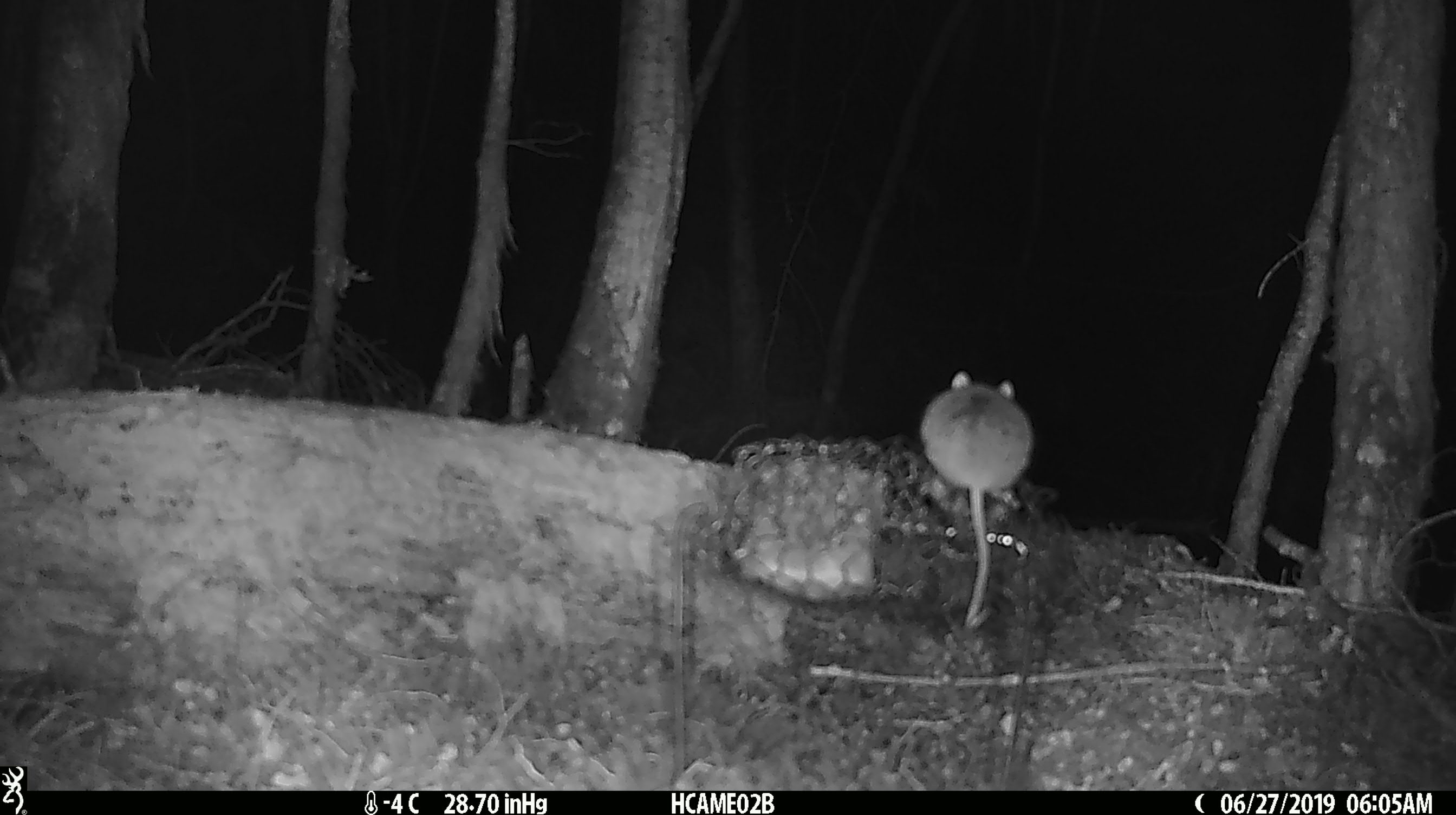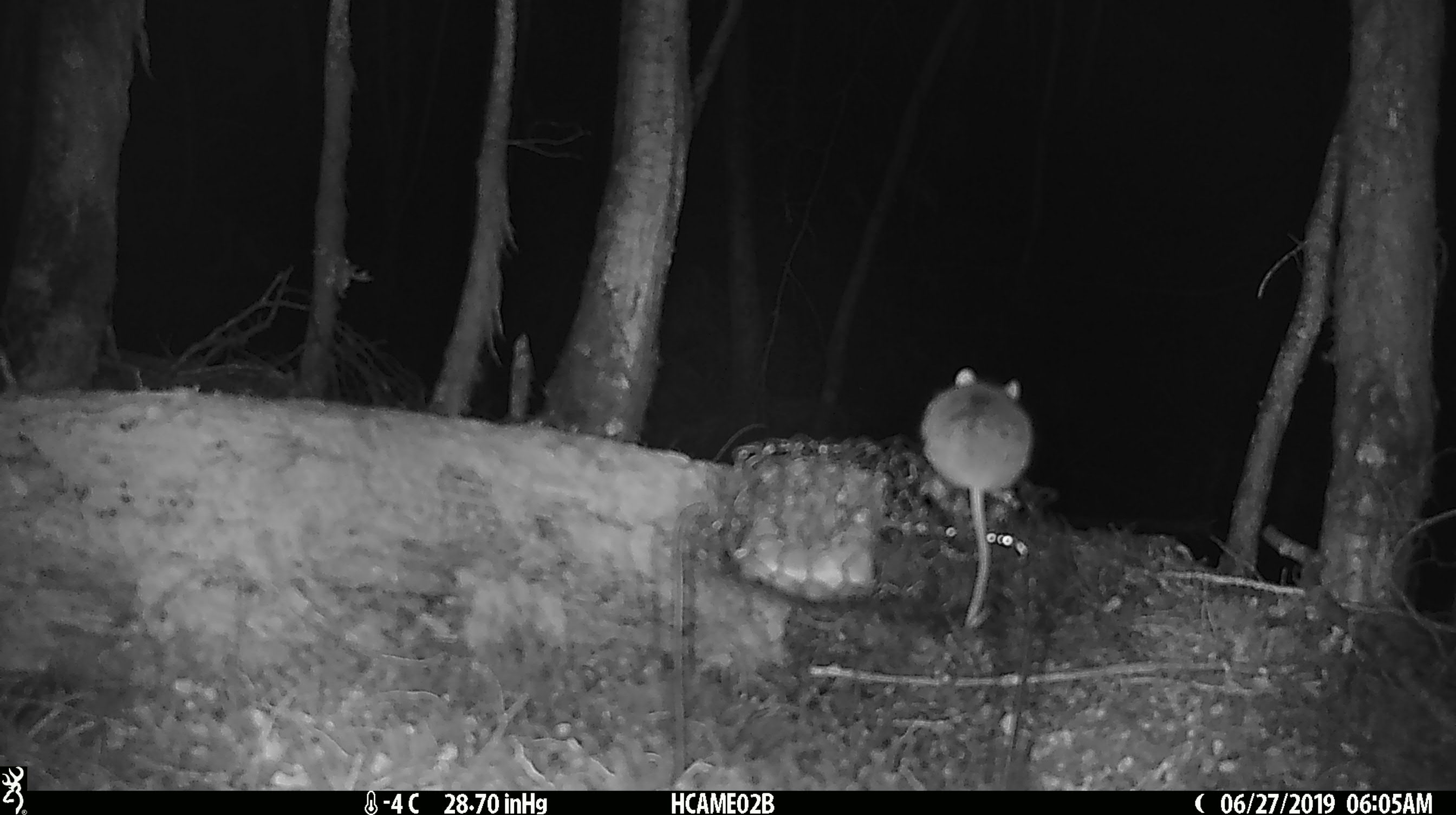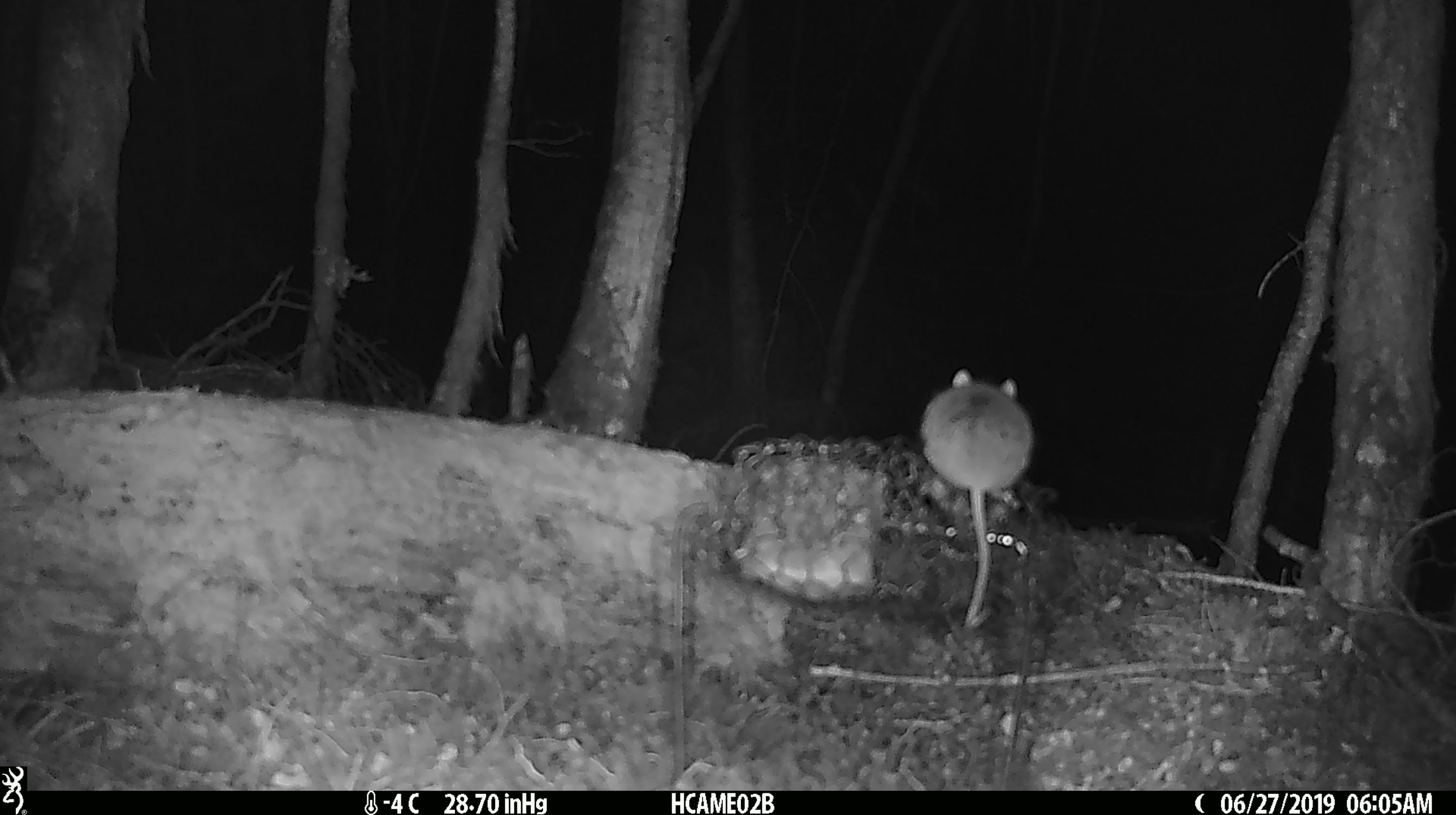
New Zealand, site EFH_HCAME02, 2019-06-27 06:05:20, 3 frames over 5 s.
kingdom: Animalia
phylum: Chordata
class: Mammalia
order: Rodentia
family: Muridae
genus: Mus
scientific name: Mus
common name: mouse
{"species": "mouse (Mus)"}